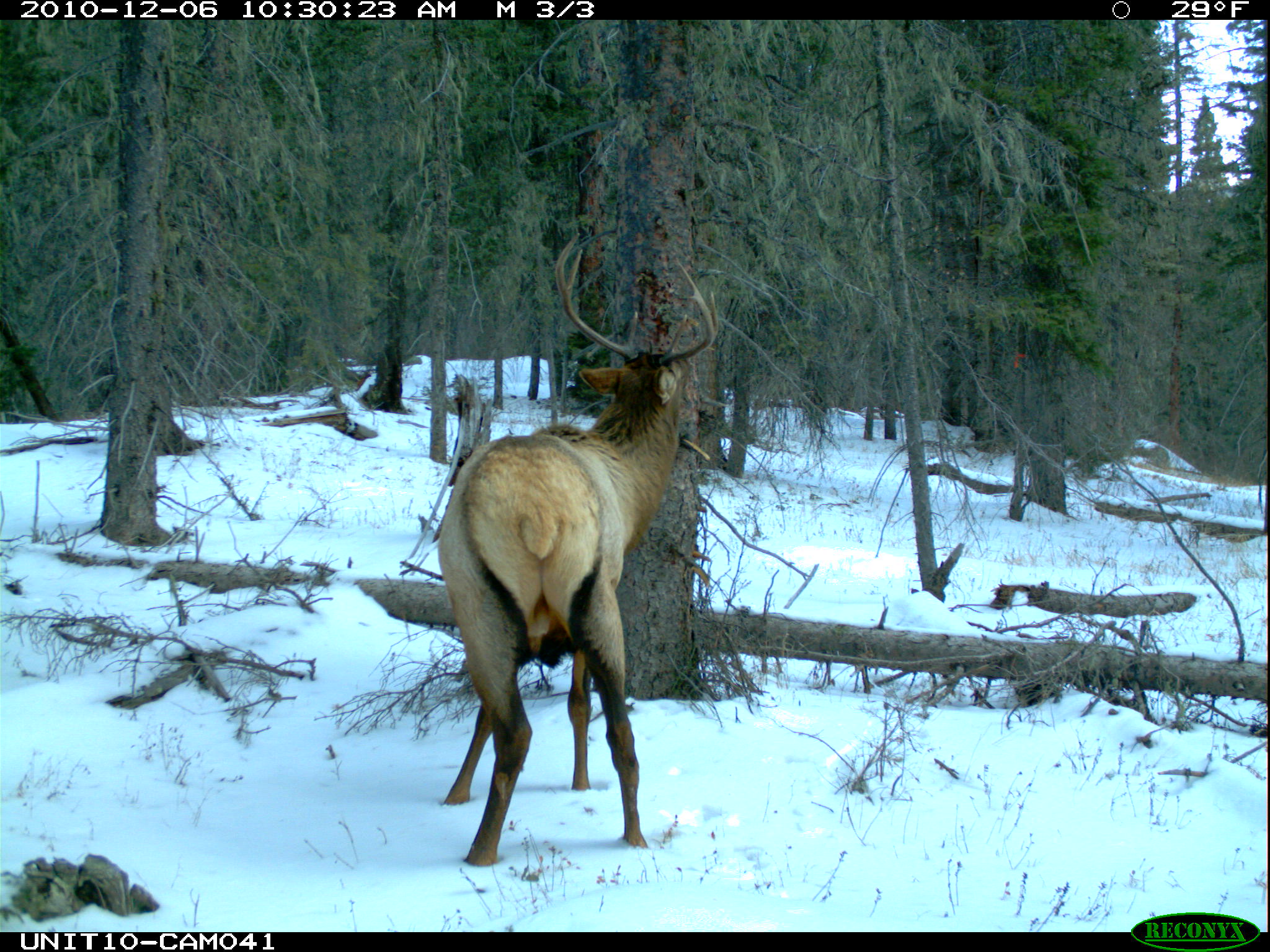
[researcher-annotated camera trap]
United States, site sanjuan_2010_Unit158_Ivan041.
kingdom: Animalia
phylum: Chordata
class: Mammalia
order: Artiodactyla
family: Cervidae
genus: Cervus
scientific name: Cervus elaphus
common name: red deer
Cervus elaphus (red deer).